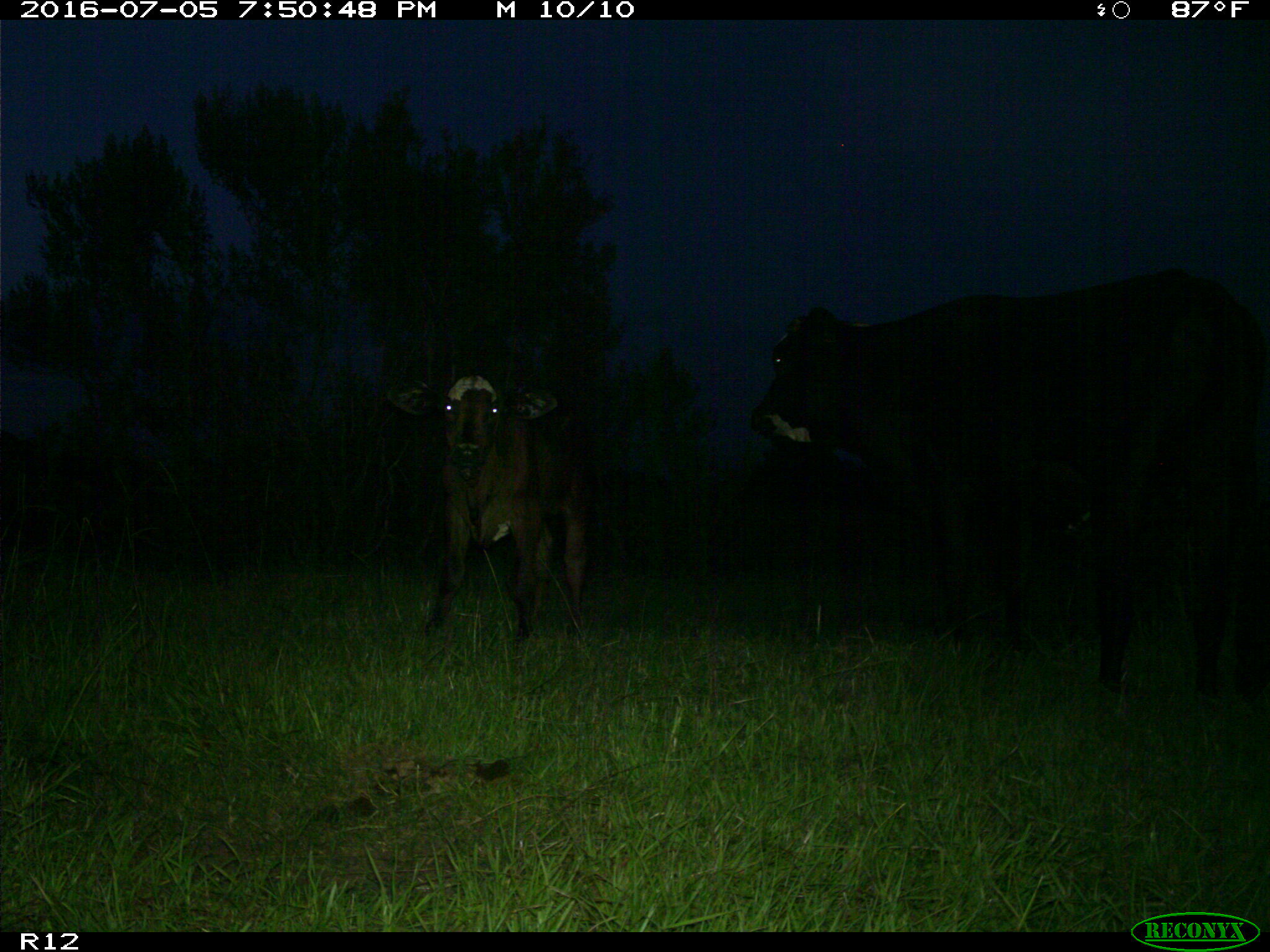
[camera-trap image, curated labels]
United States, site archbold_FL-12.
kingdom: Animalia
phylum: Chordata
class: Mammalia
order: Artiodactyla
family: Bovidae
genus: Bos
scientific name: Bos taurus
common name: domestic cow